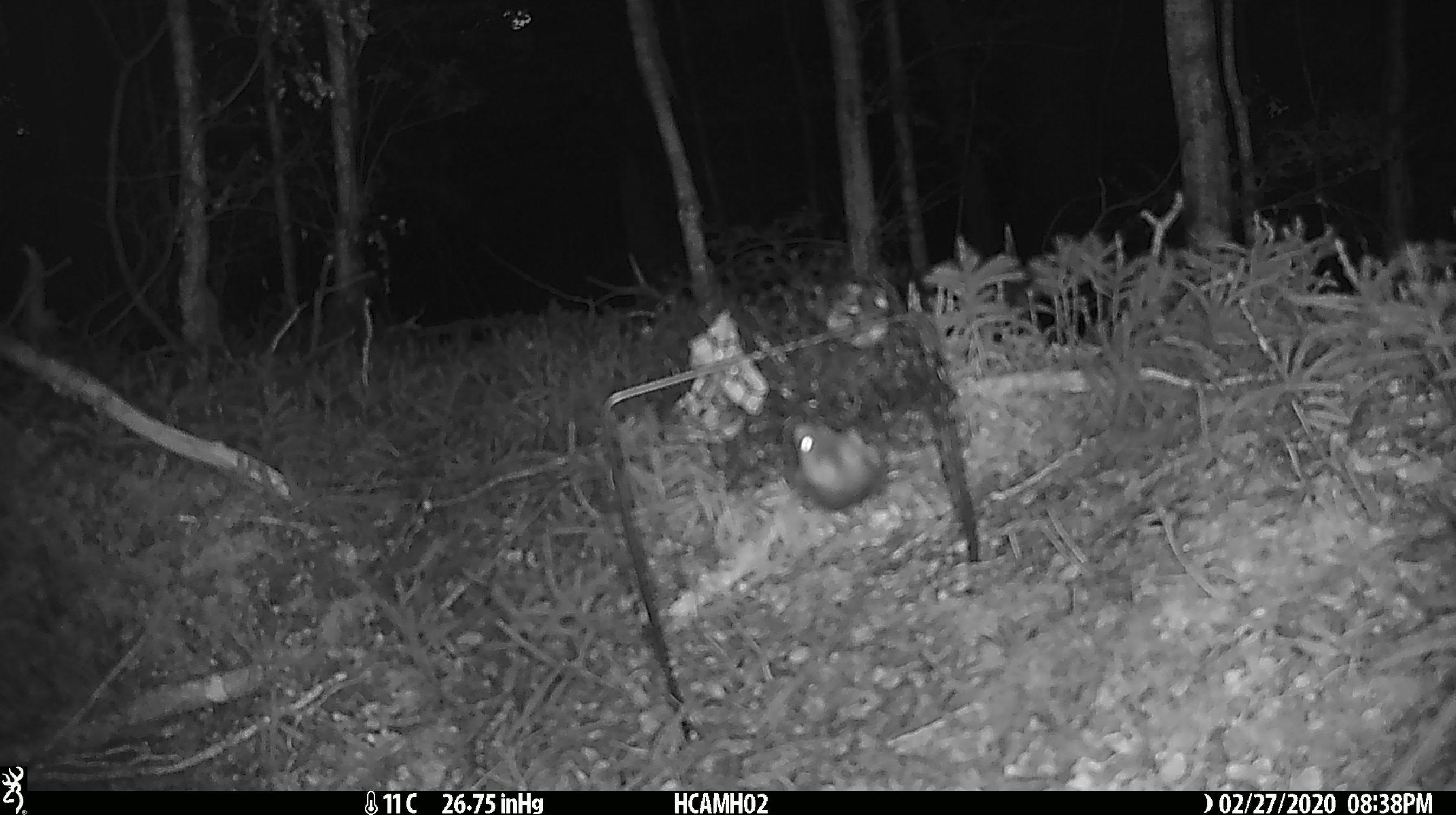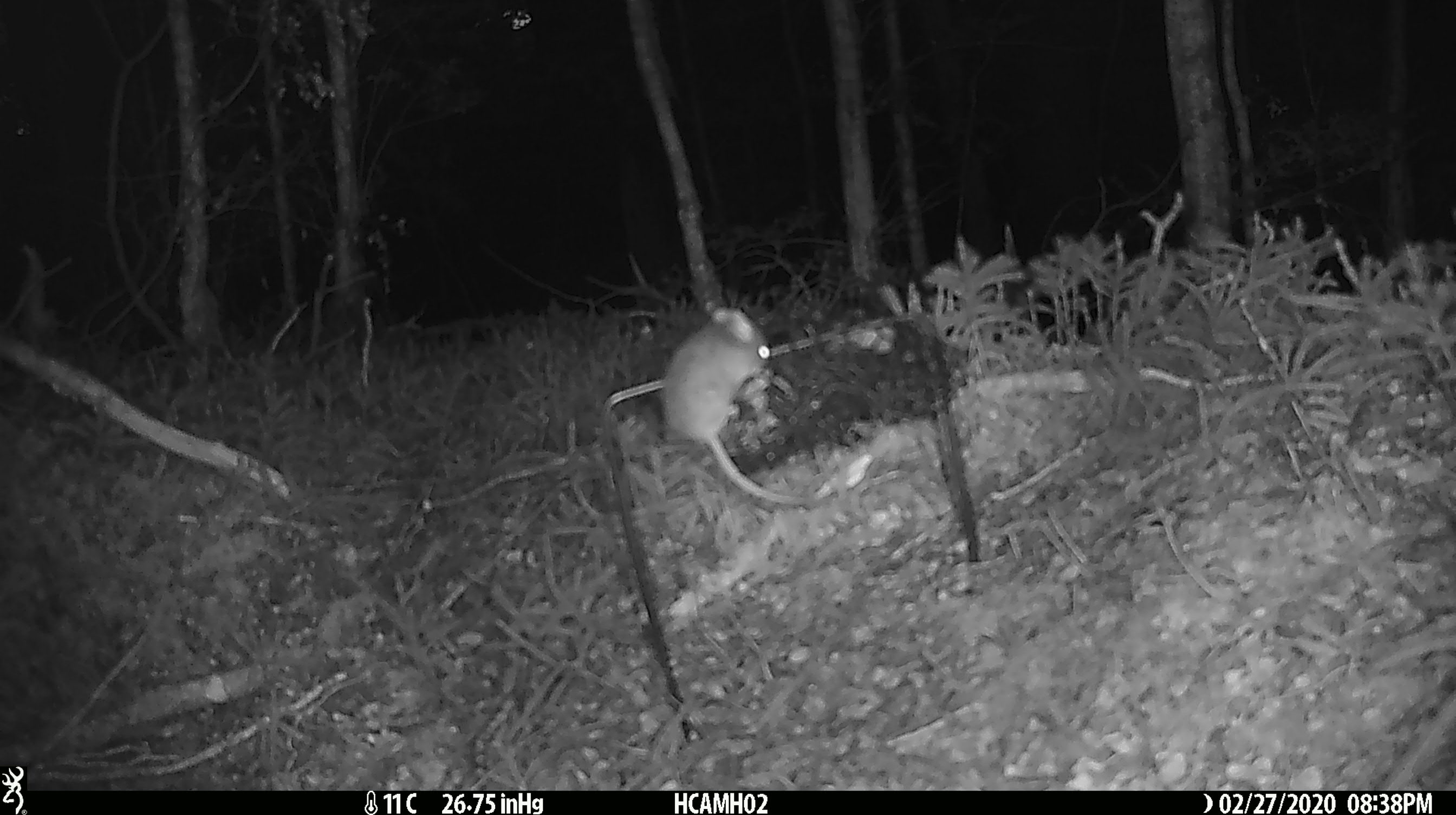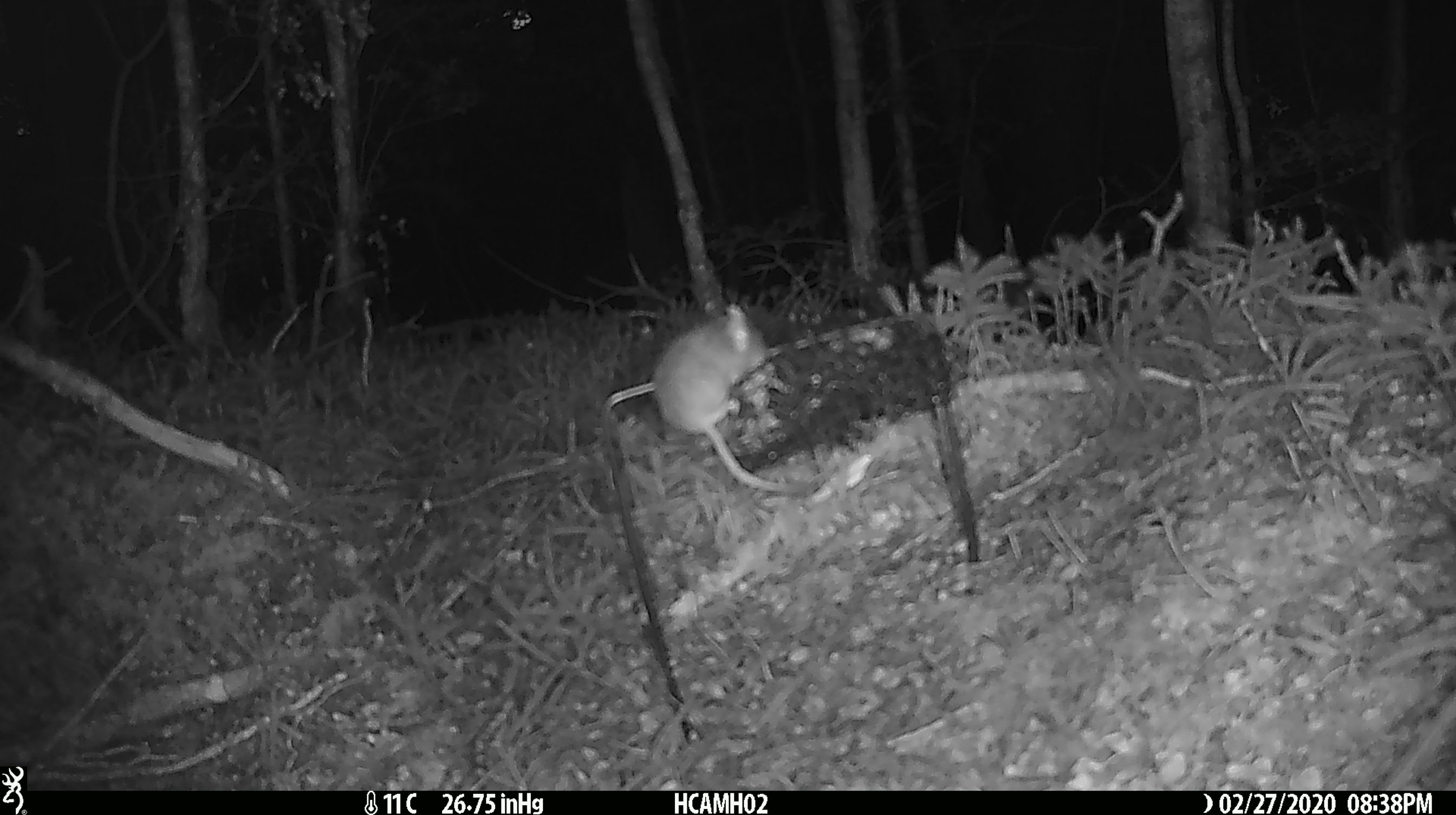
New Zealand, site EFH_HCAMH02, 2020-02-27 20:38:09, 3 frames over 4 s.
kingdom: Animalia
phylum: Chordata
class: Mammalia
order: Rodentia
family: Muridae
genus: Mus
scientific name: Mus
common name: mouse